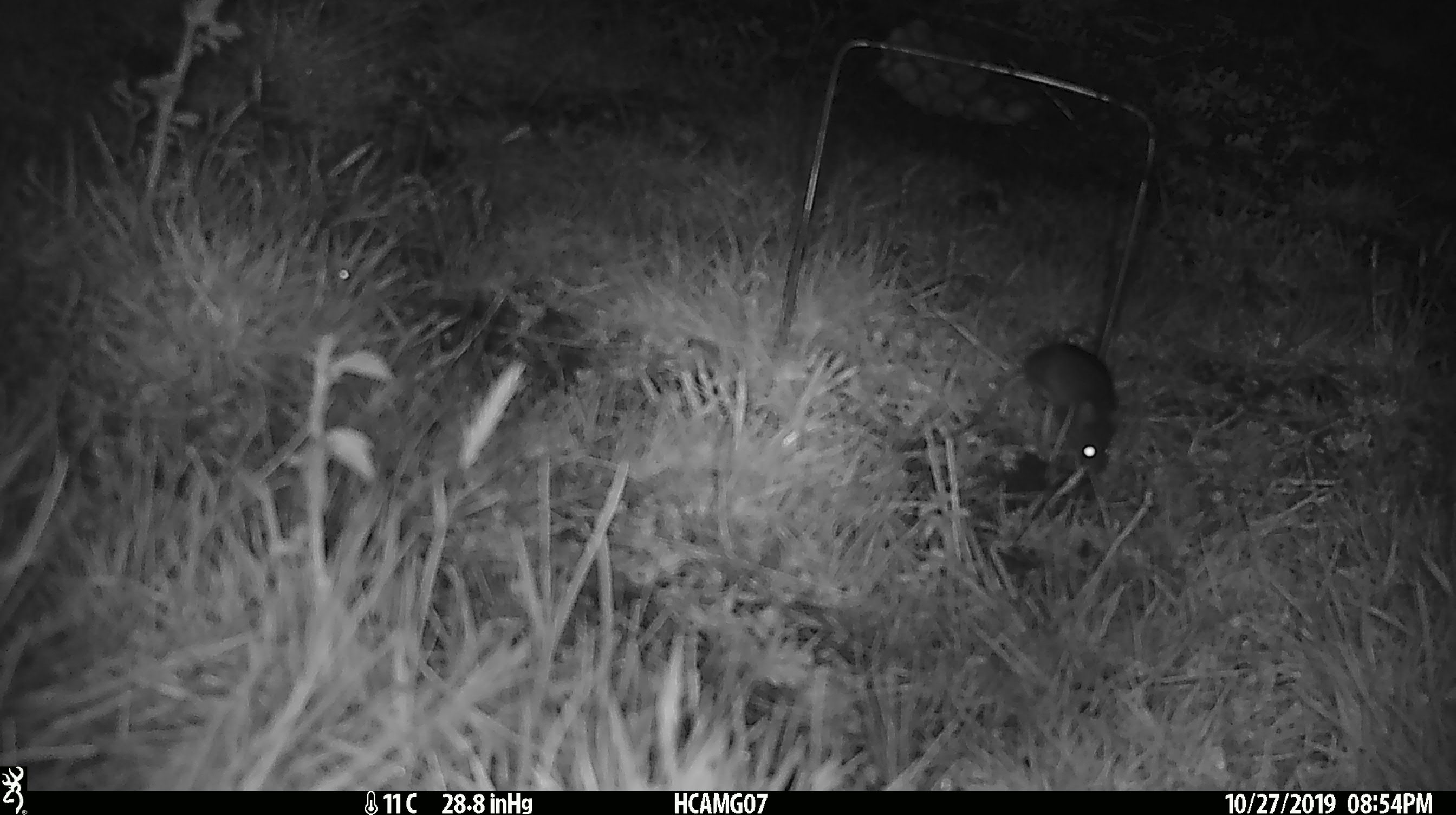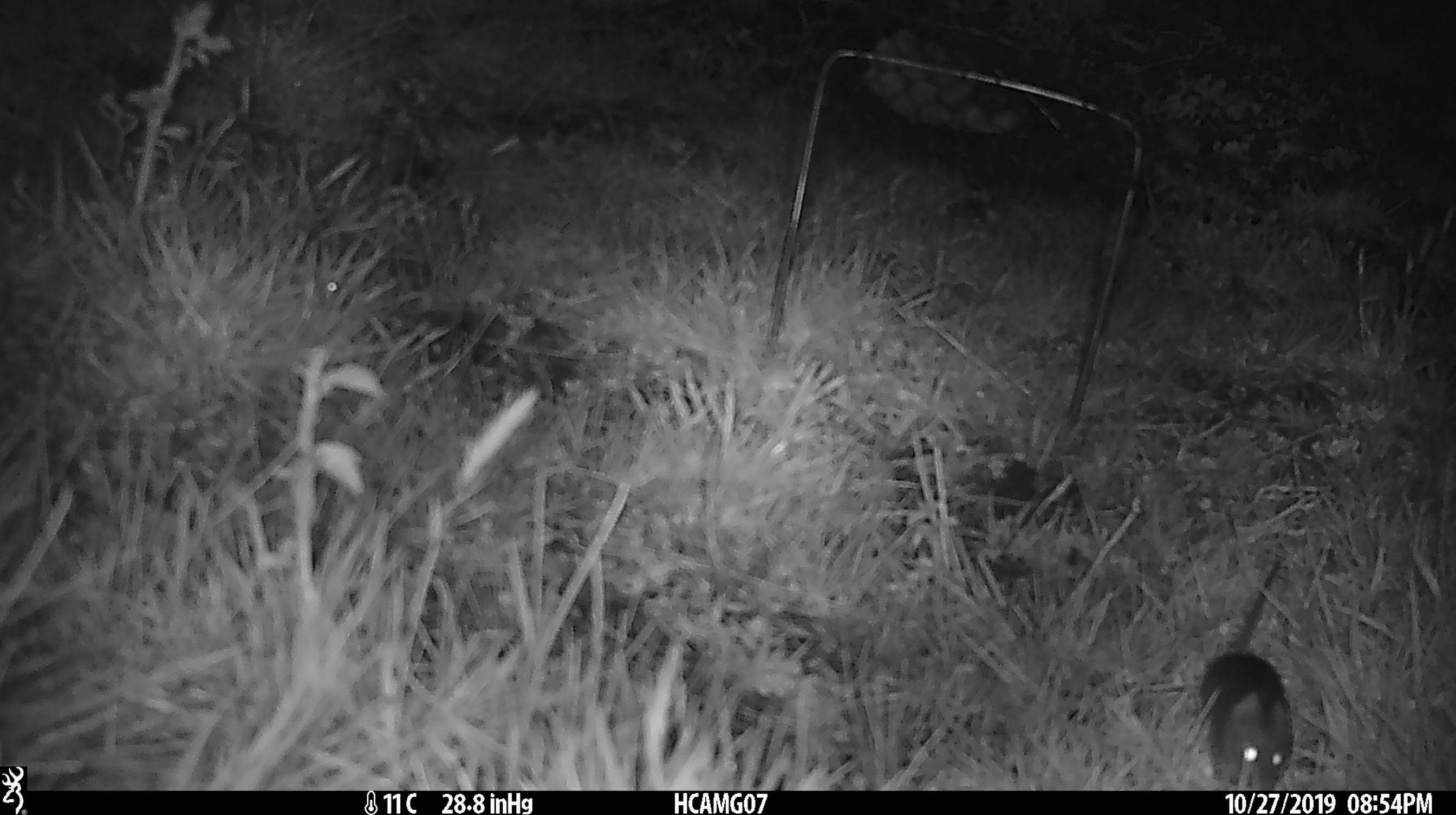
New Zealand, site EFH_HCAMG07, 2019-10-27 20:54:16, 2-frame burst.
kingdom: Animalia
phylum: Chordata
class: Mammalia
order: Rodentia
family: Muridae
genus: Mus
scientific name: Mus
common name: mouse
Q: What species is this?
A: Mouse (Mus).